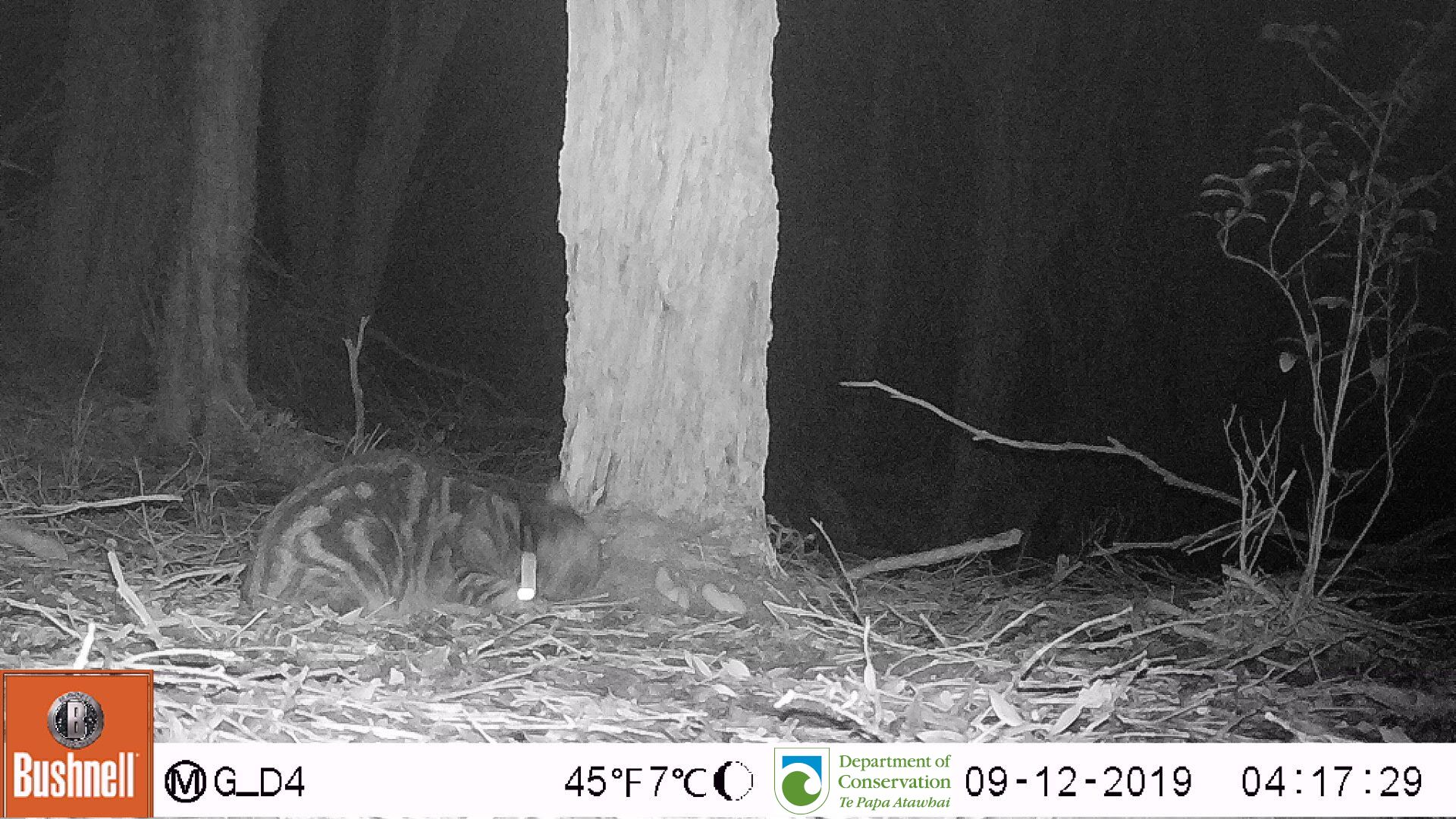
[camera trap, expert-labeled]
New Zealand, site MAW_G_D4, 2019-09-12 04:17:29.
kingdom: Animalia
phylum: Chordata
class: Mammalia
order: Carnivora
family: Felidae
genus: Felis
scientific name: Felis catus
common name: domestic cat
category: cat